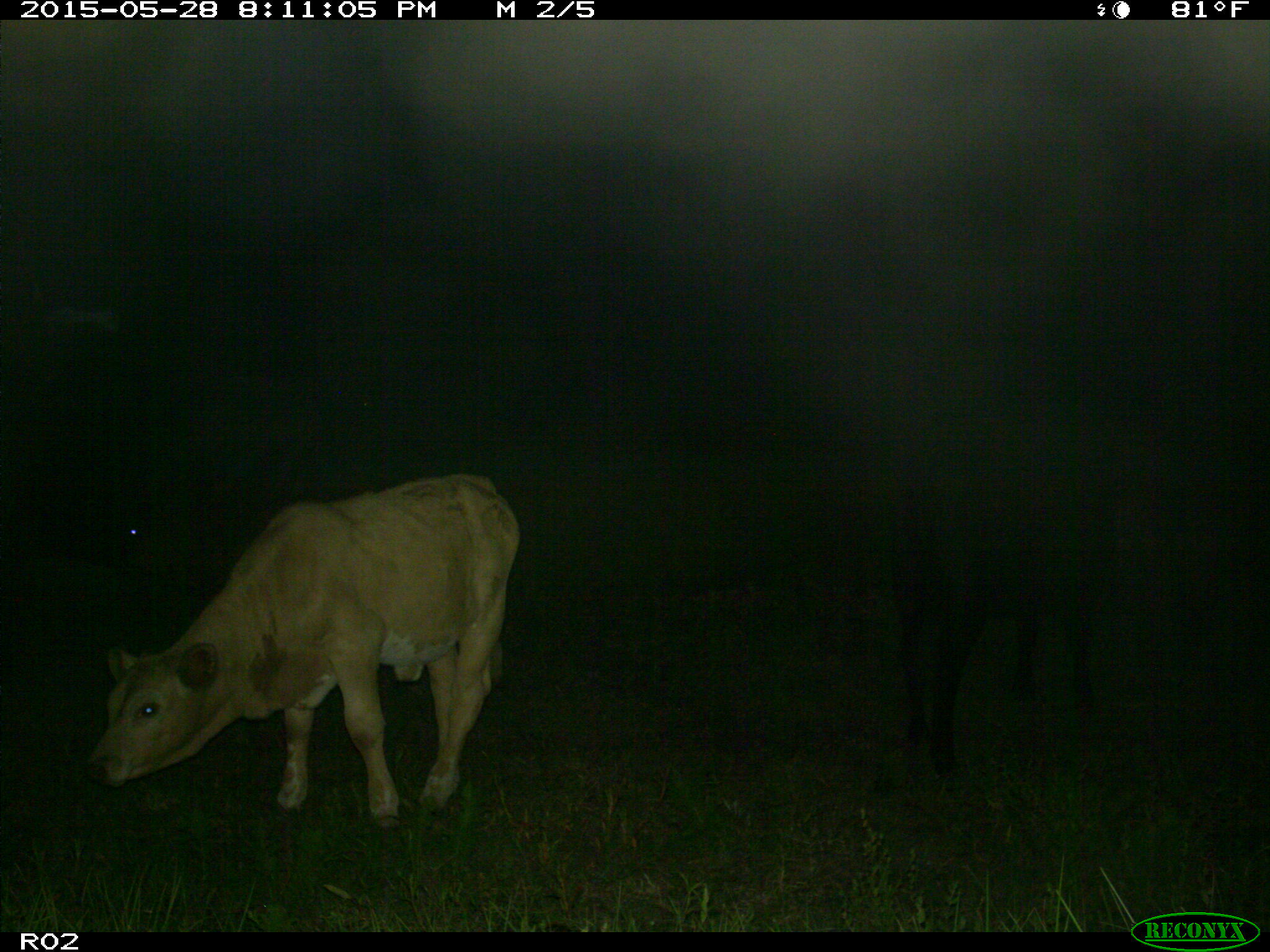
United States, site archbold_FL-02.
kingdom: Animalia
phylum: Chordata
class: Mammalia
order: Artiodactyla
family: Bovidae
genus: Bos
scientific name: Bos taurus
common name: domestic cow